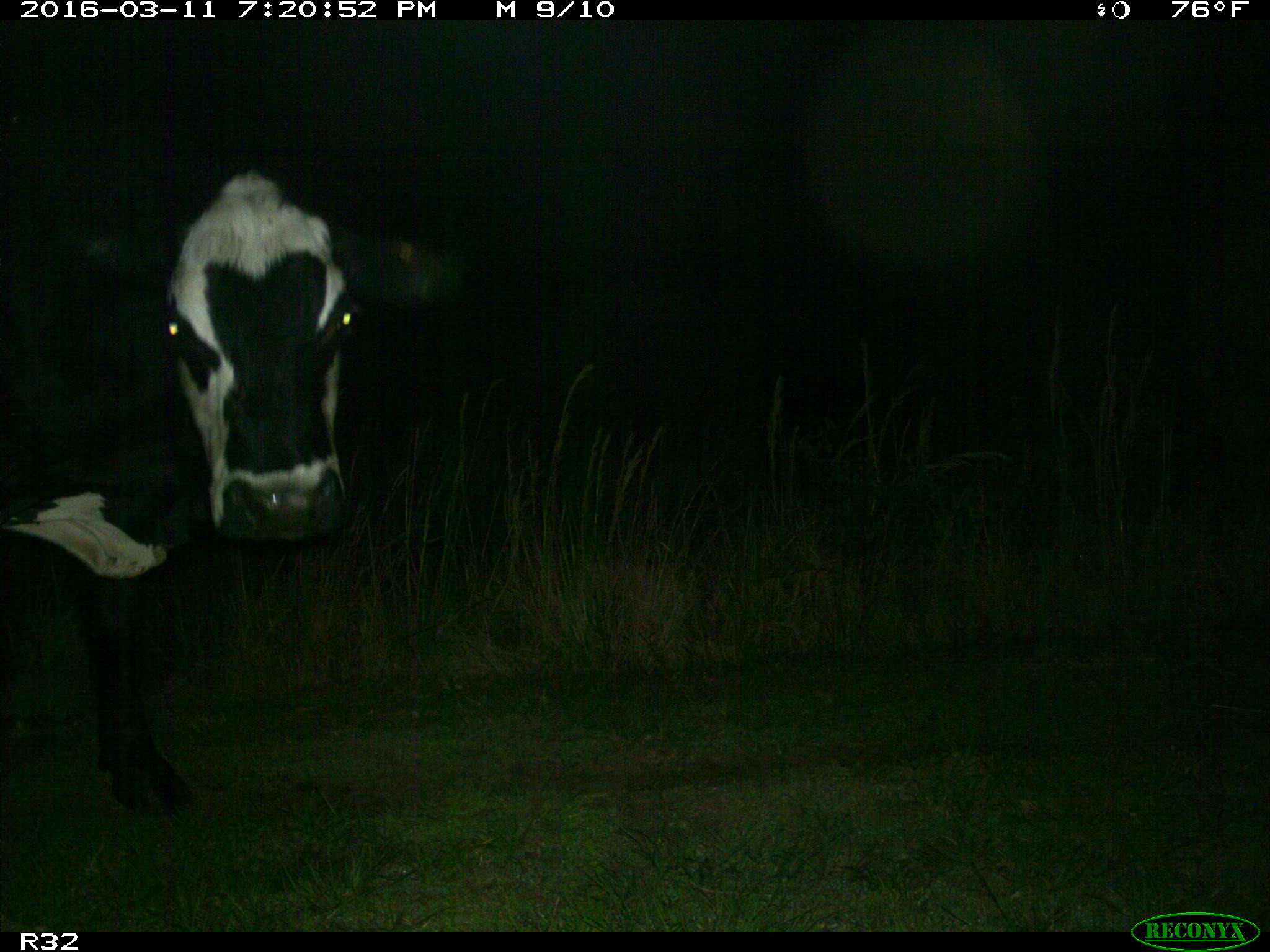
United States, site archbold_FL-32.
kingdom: Animalia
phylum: Chordata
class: Mammalia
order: Artiodactyla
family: Bovidae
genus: Bos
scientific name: Bos taurus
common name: domestic cow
Bos taurus (domestic cow).